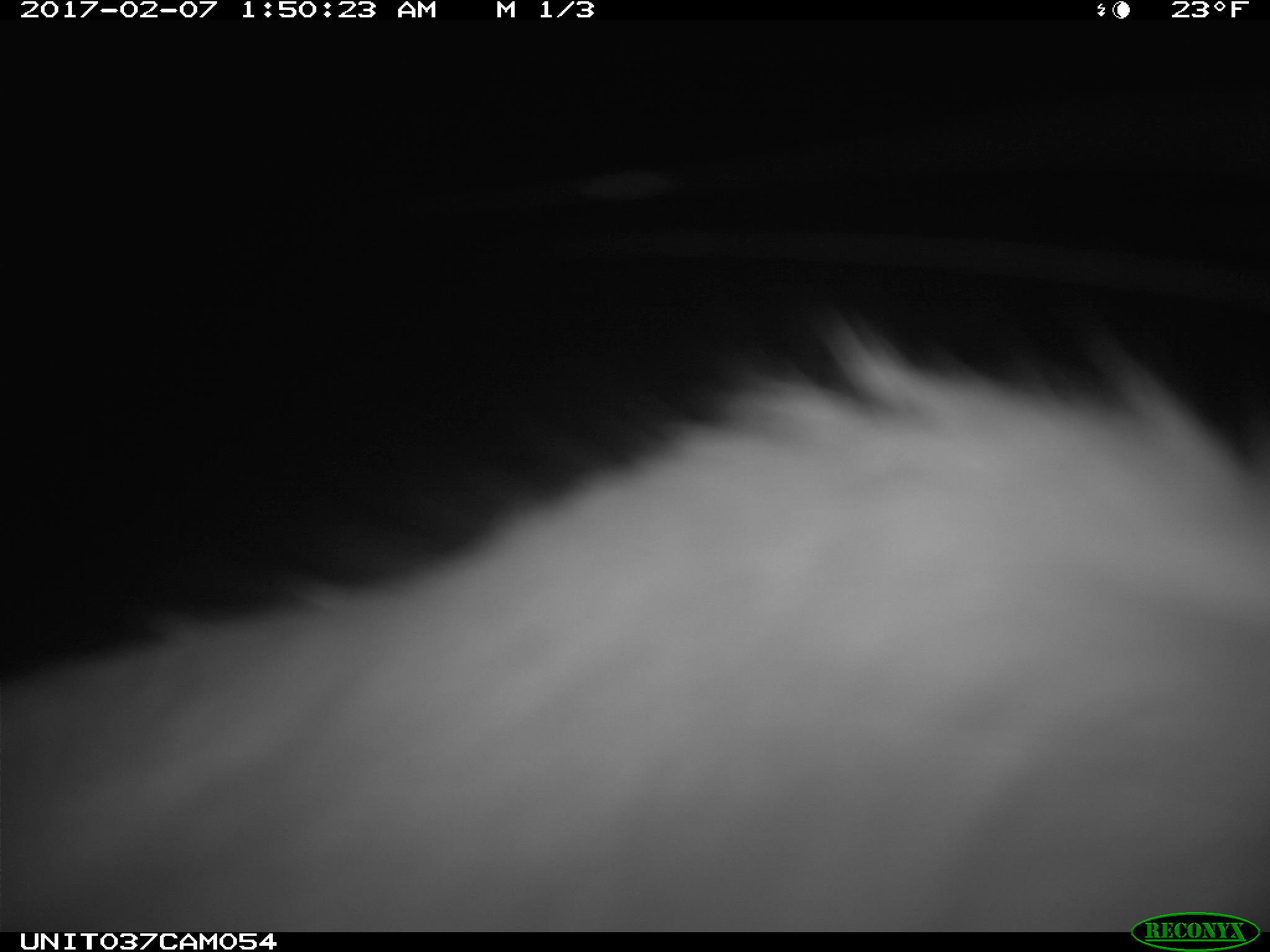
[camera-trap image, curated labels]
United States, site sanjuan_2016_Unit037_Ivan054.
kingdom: Animalia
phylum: Chordata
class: Mammalia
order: Lagomorpha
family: Leporidae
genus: Lepus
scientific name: Lepus americanus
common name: snowshoe hare